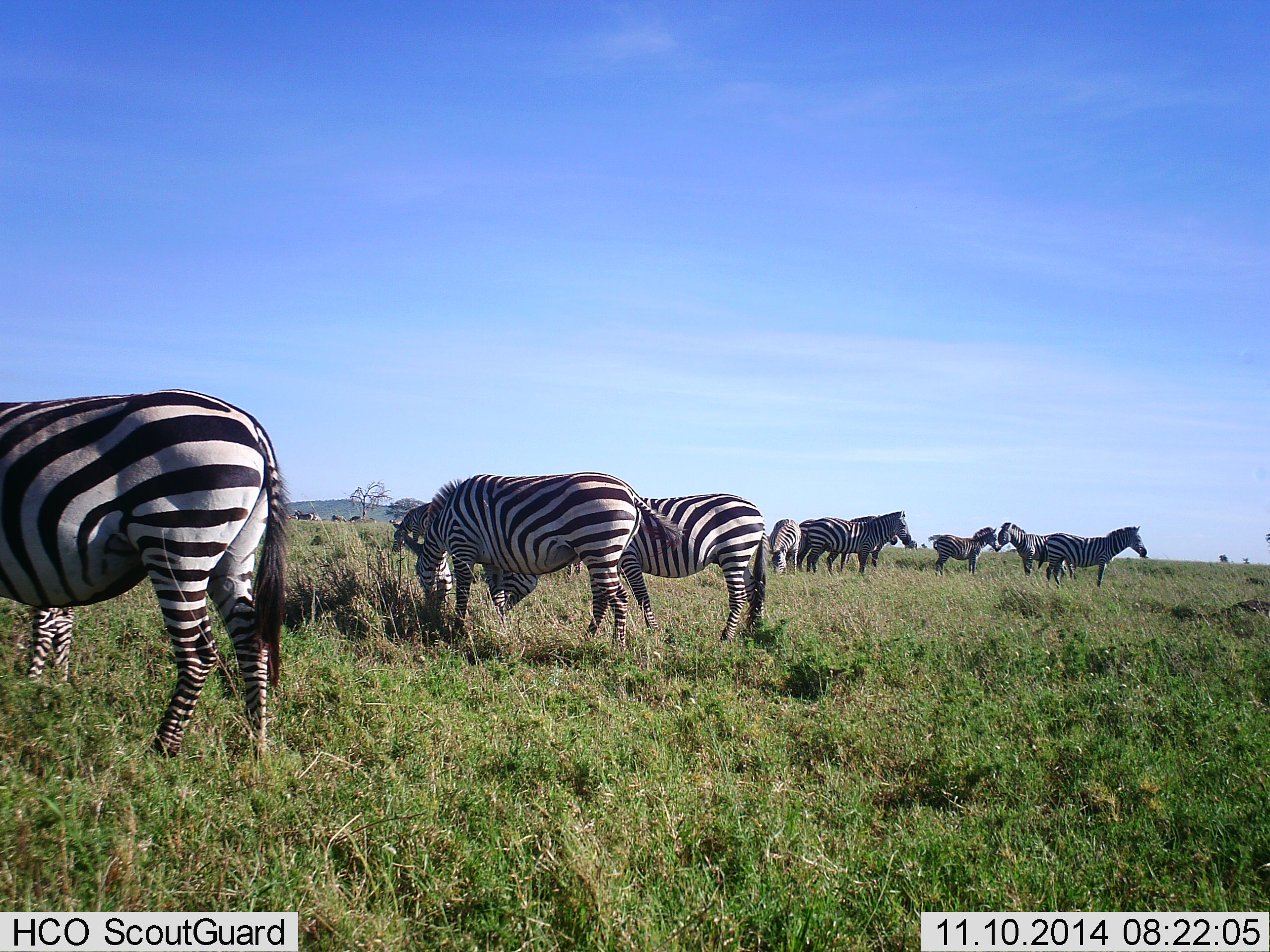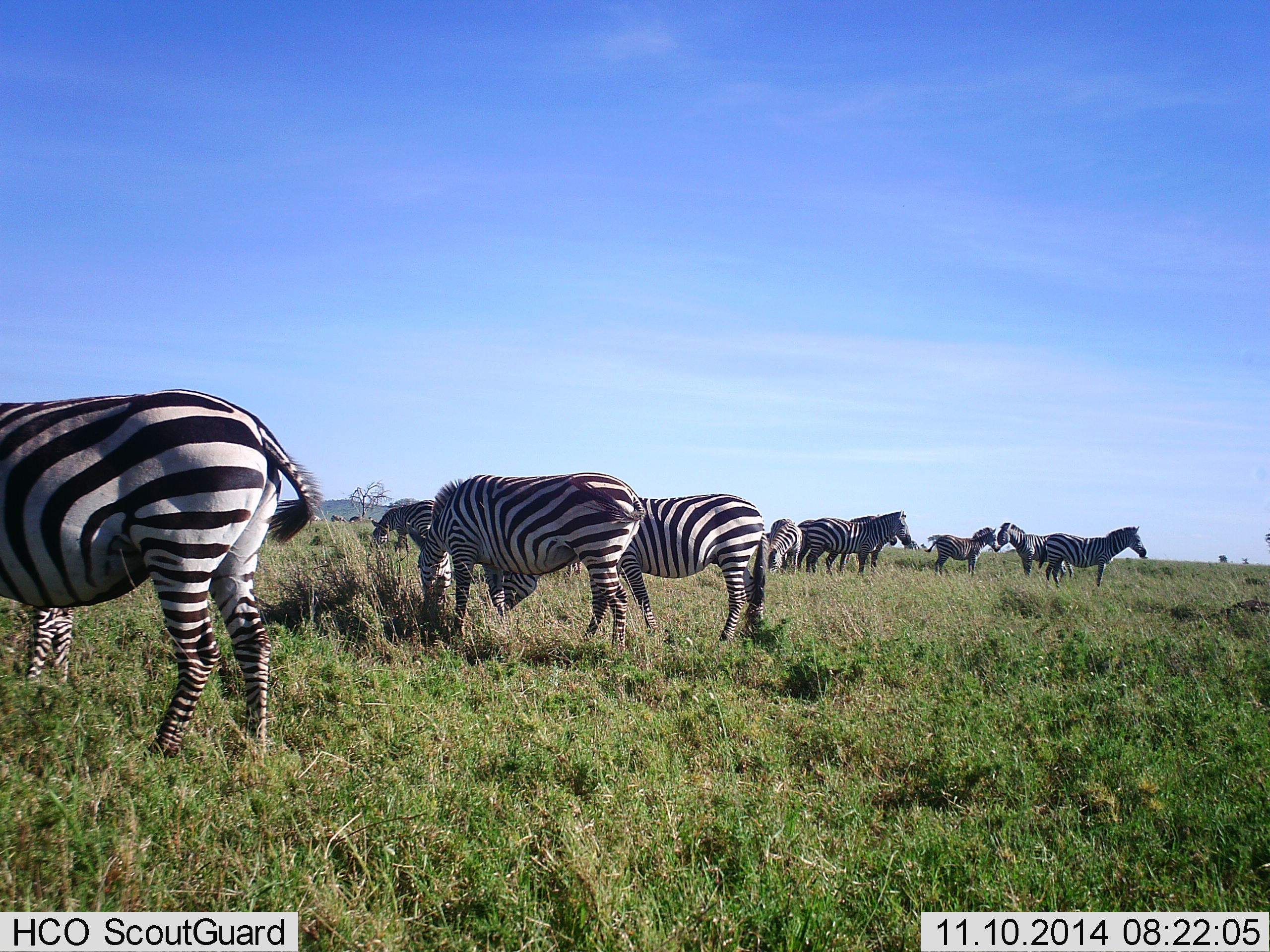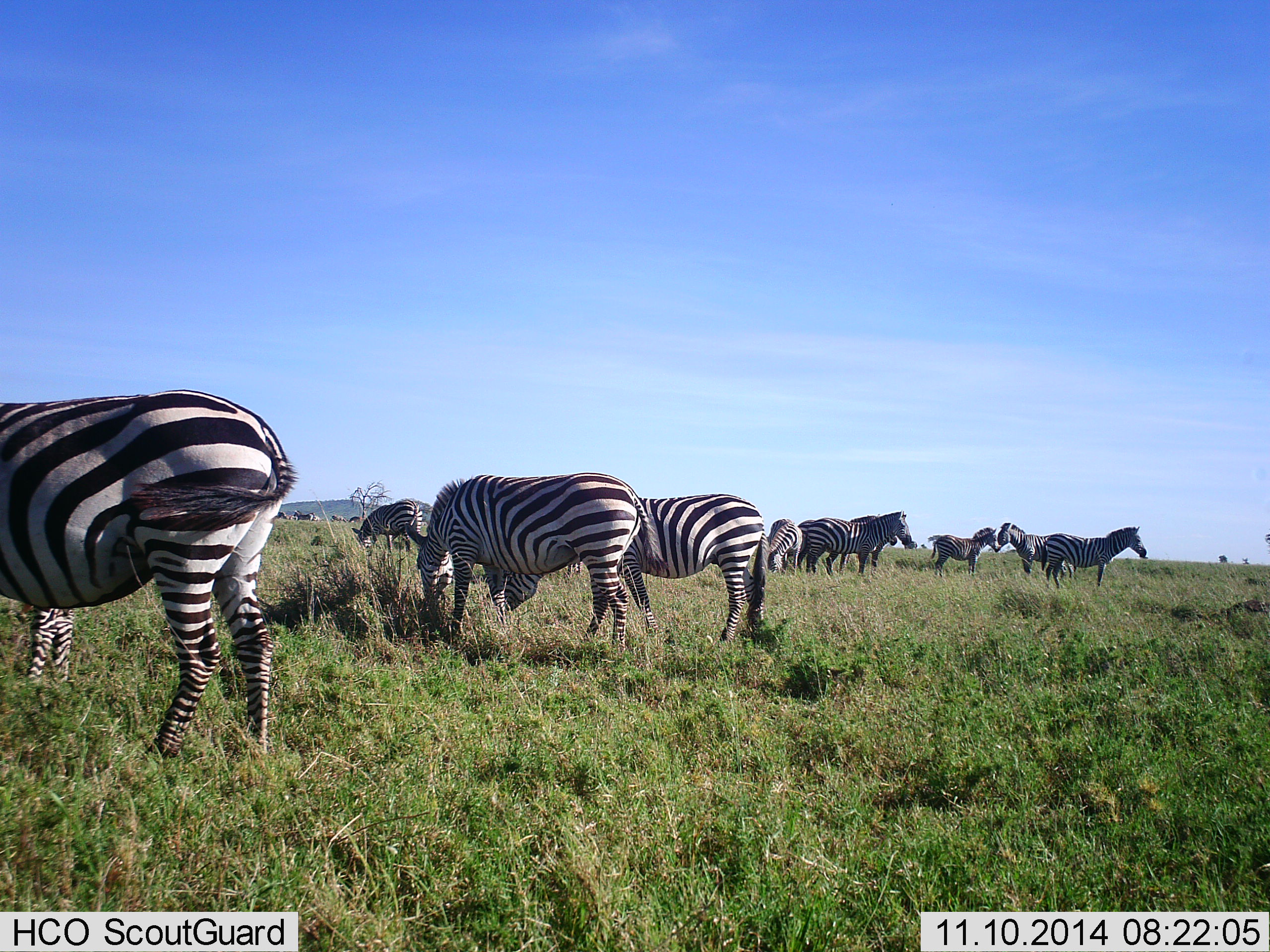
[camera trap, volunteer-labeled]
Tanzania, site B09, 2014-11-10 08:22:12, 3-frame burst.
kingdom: Animalia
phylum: Chordata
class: Mammalia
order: Perissodactyla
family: Equidae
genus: Equus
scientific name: Equus quagga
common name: plains zebra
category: zebra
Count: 11-50.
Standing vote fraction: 100%.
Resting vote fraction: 0%.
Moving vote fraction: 20%.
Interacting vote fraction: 0%.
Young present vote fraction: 40%.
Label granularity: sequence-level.